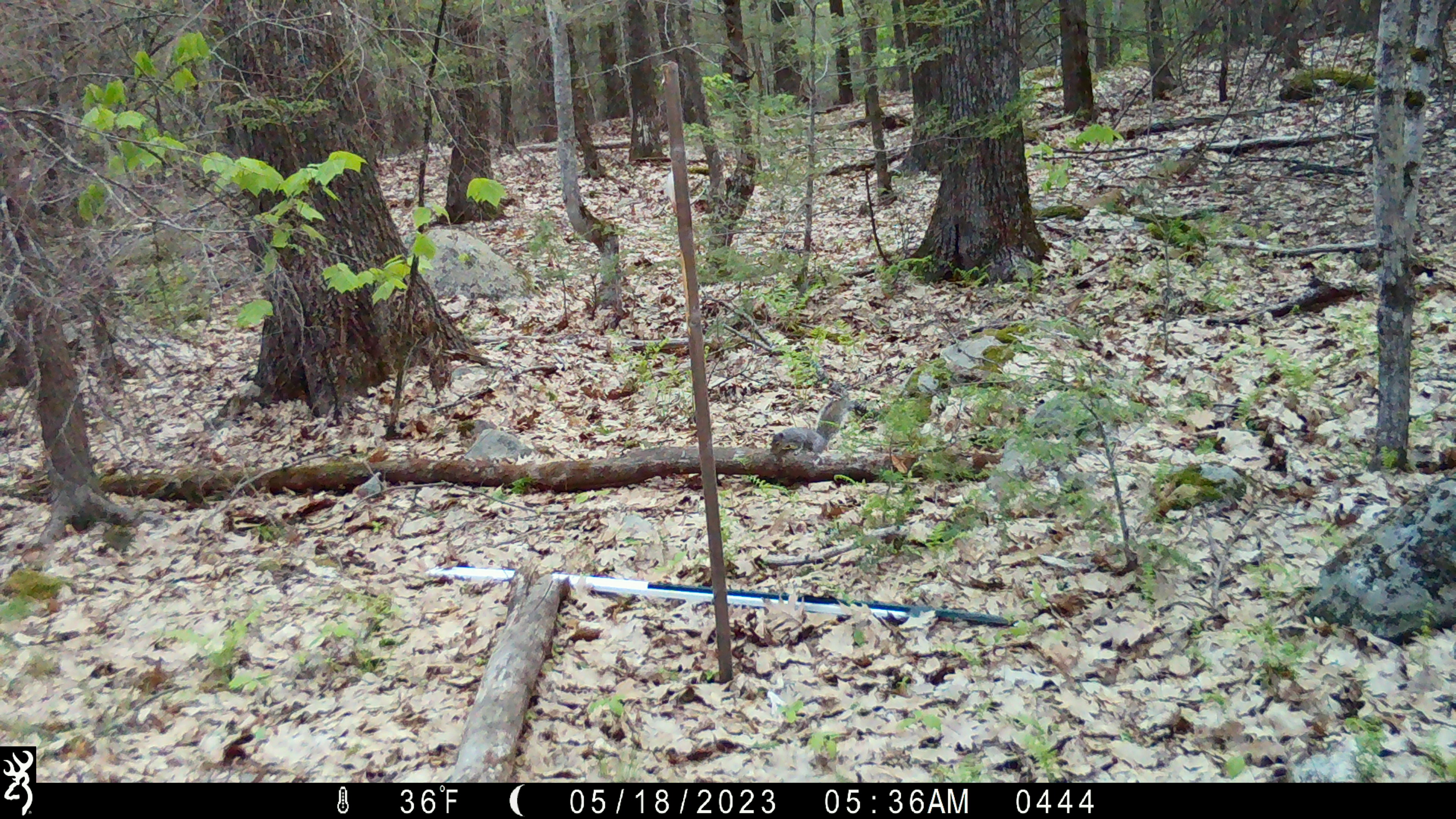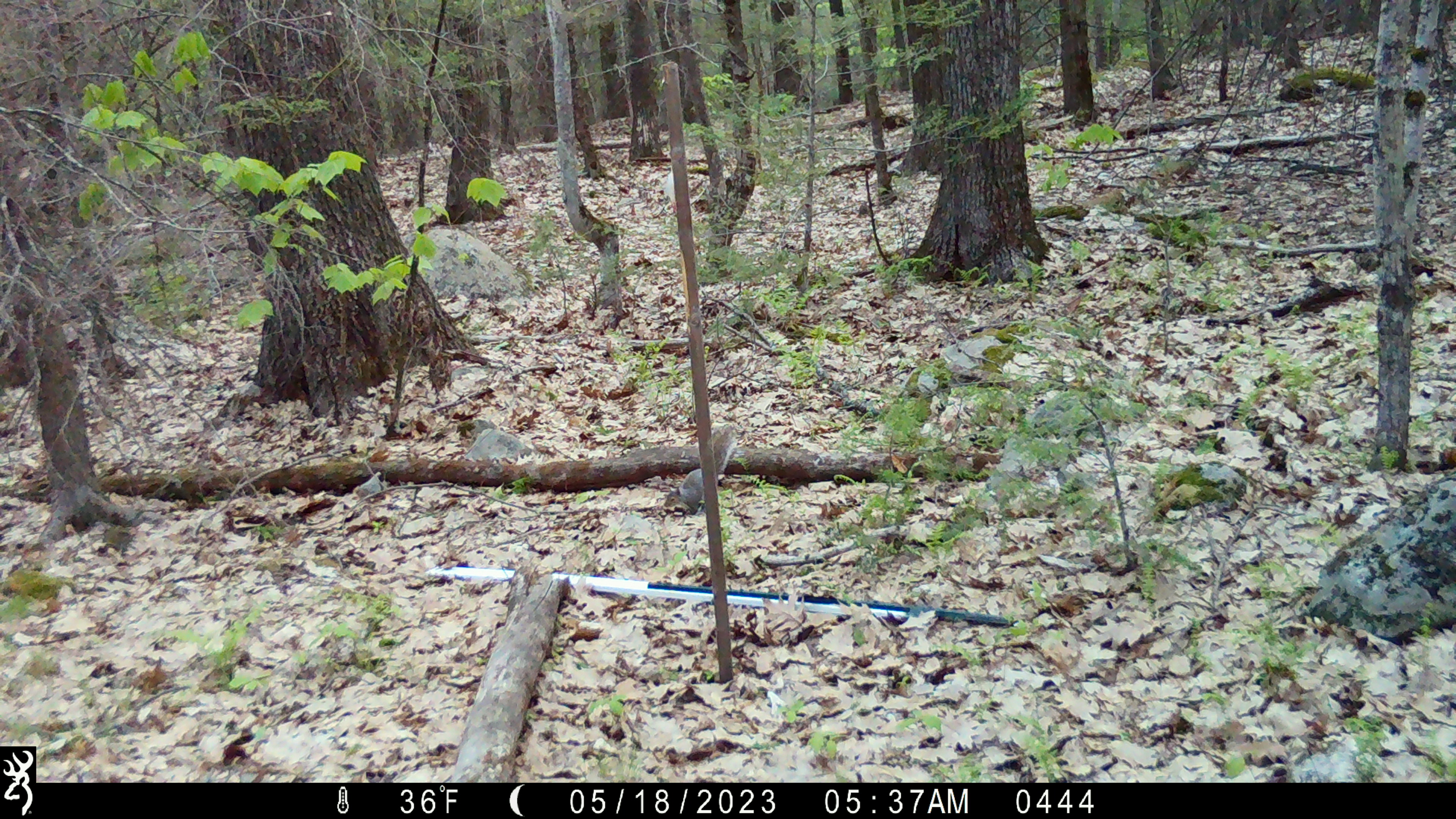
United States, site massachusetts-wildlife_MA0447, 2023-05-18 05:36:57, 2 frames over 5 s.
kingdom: Animalia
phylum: Chordata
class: Mammalia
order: Rodentia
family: Sciuridae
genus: Sciurus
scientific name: Sciurus carolinensis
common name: gray squirrel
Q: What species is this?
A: Gray squirrel (Sciurus carolinensis).